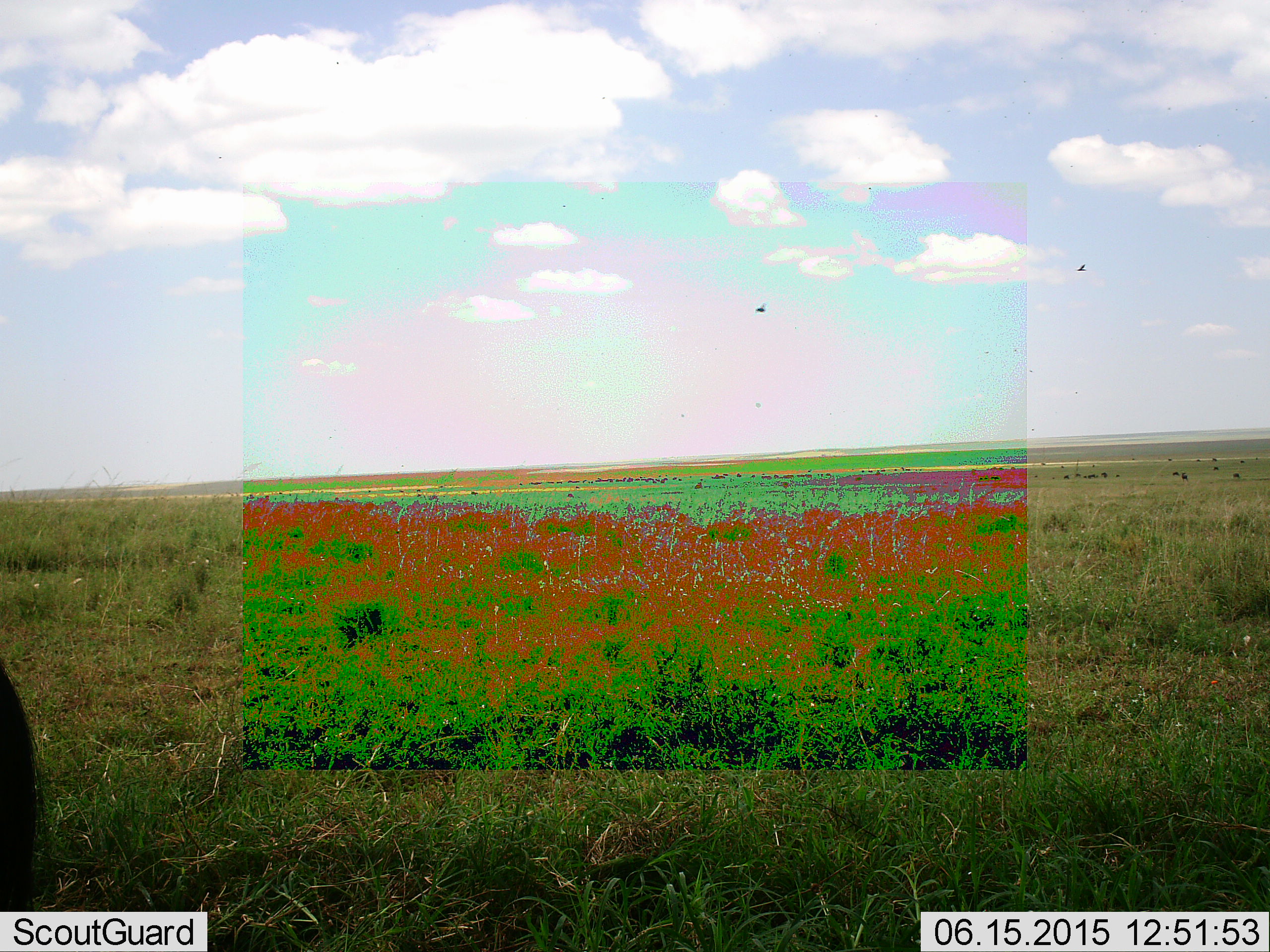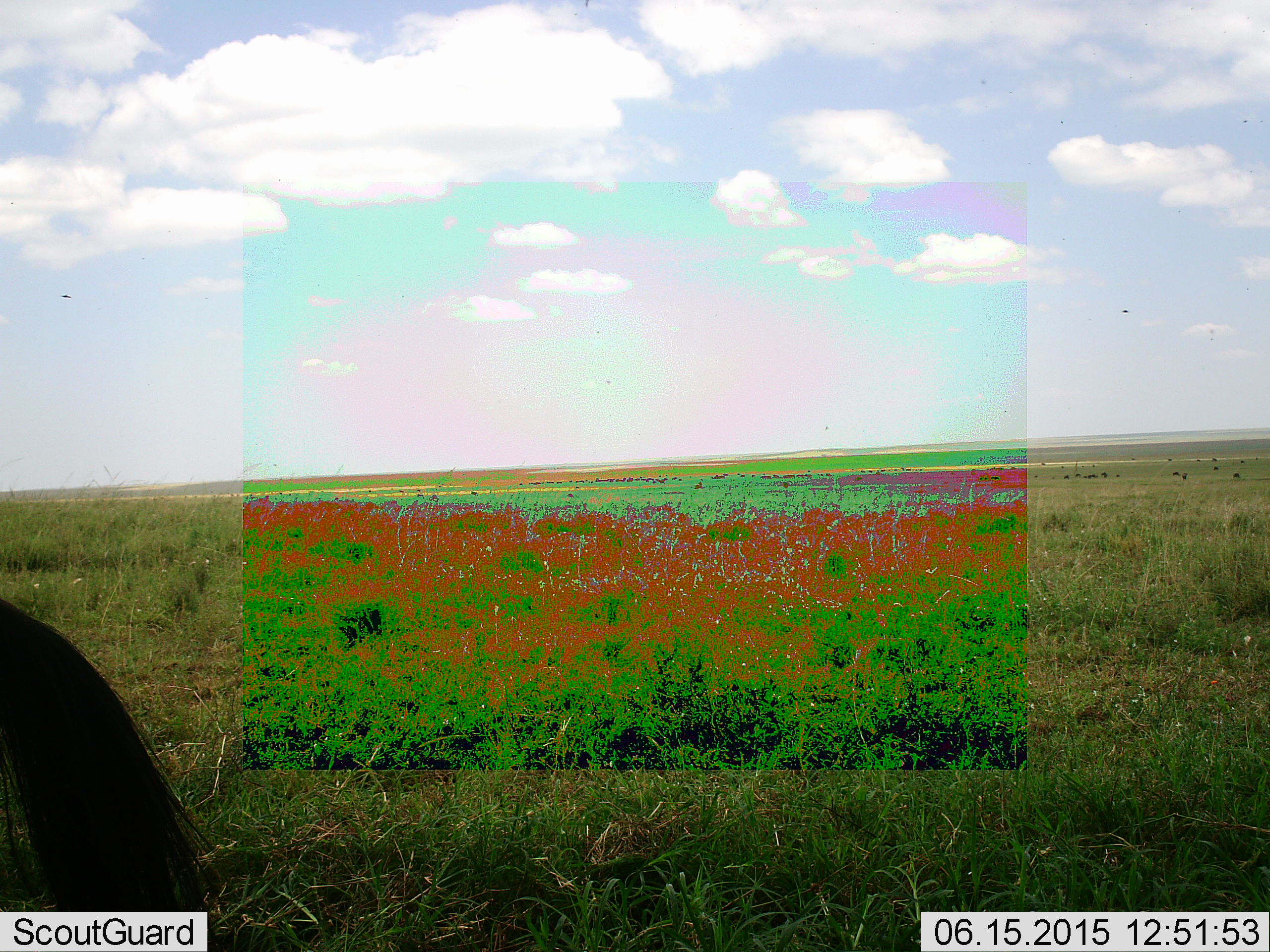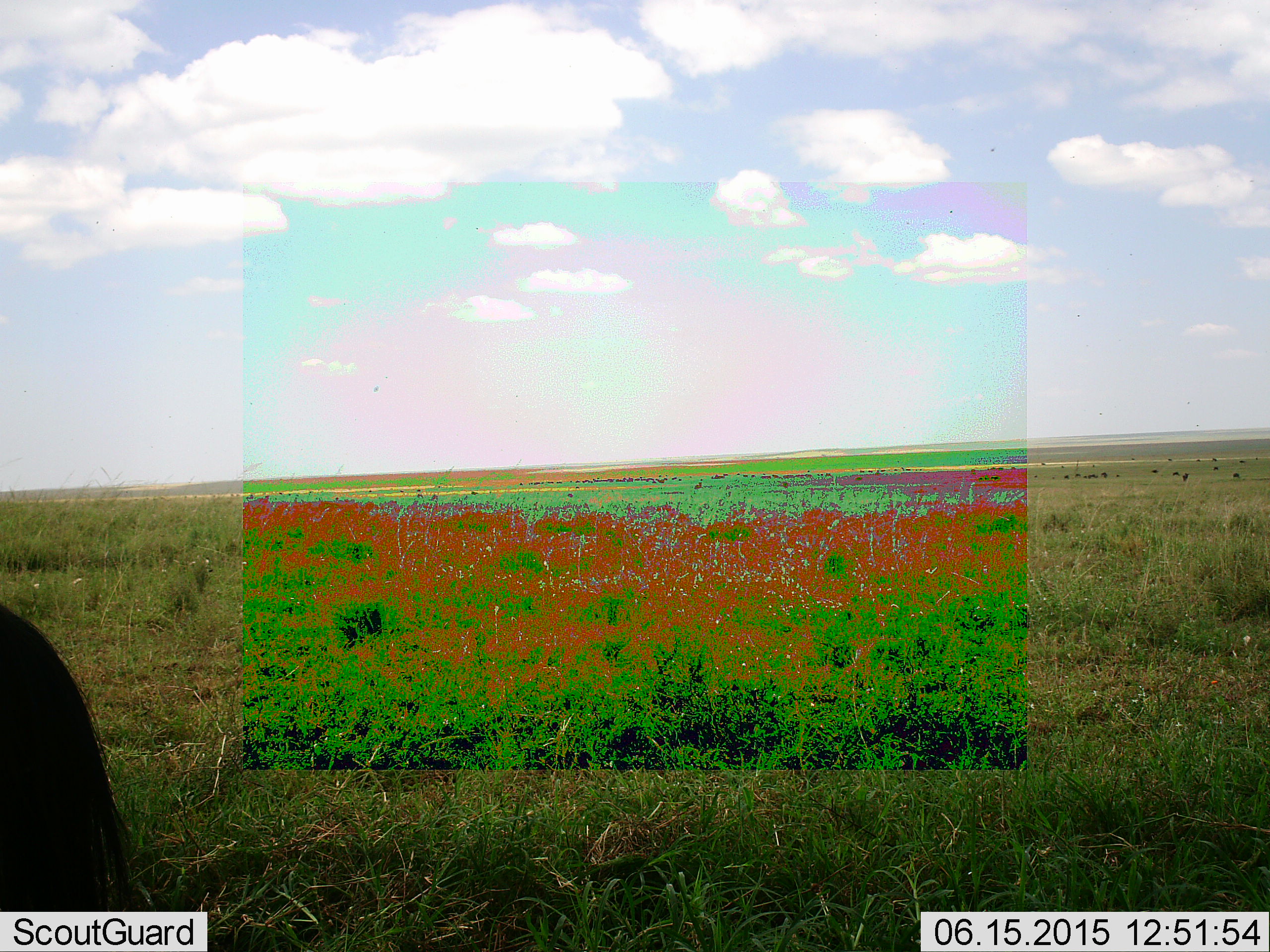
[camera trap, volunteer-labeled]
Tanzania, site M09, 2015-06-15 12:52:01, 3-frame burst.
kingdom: Animalia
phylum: Chordata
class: Mammalia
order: Artiodactyla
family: Bovidae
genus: Connochaetes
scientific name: Connochaetes taurinus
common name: blue wildebeest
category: wildebeest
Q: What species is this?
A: Wildebeest (blue wildebeest) (Connochaetes taurinus).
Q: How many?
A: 1.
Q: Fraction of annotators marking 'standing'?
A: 62%.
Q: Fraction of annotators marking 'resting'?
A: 8%.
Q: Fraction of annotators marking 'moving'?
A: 23%.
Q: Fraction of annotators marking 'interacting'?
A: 8%.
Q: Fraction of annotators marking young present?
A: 0%.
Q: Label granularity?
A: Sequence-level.